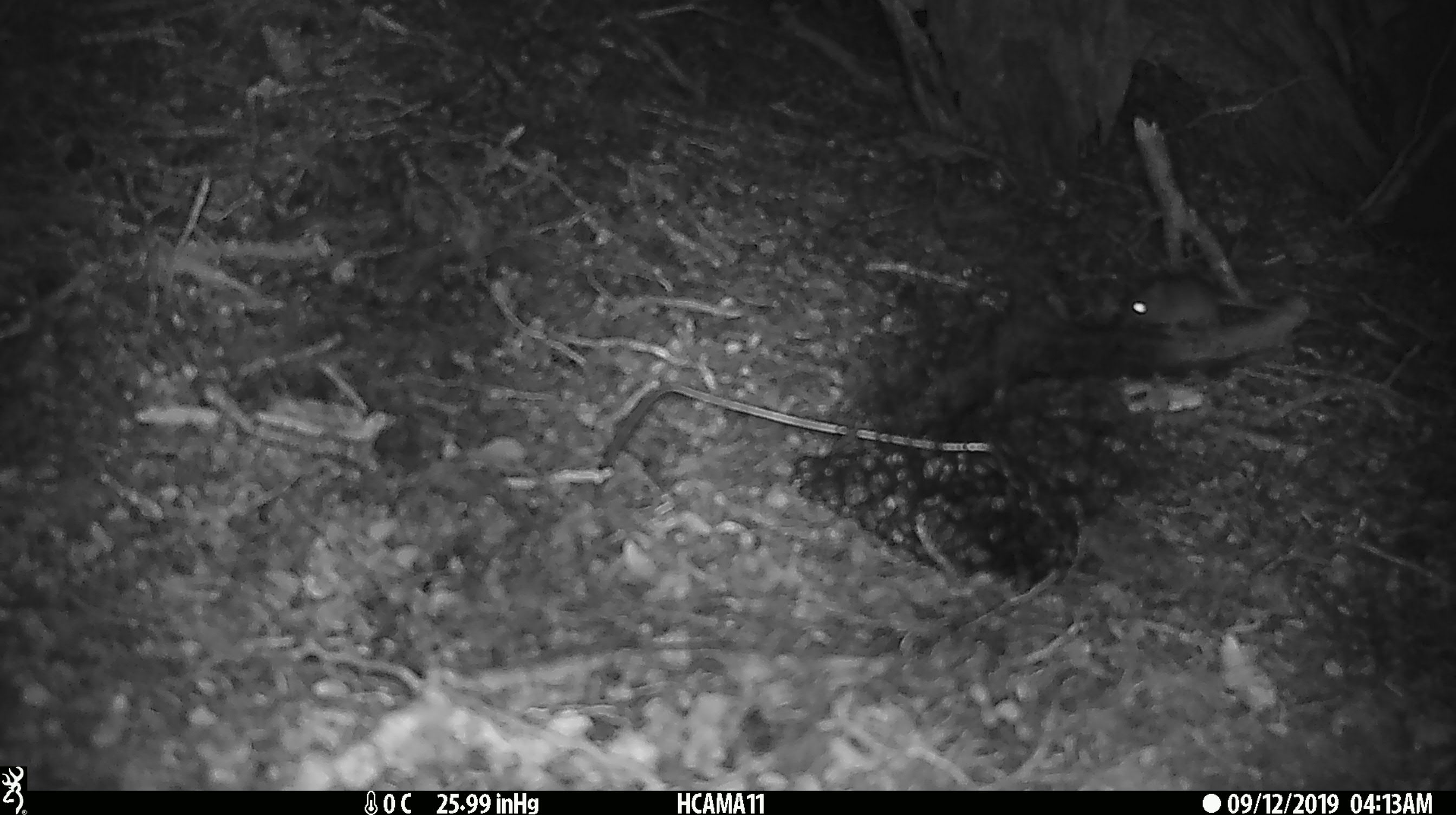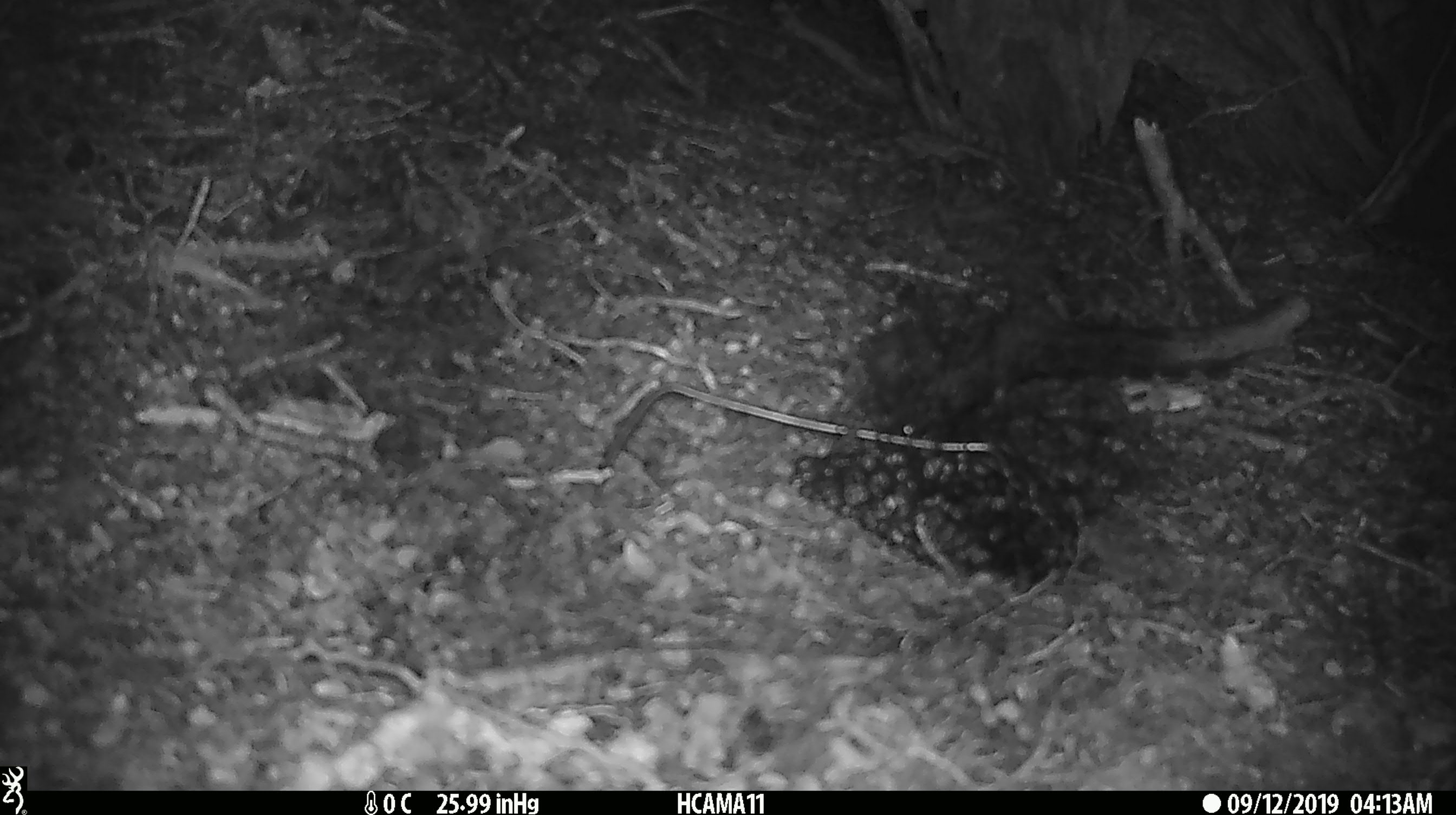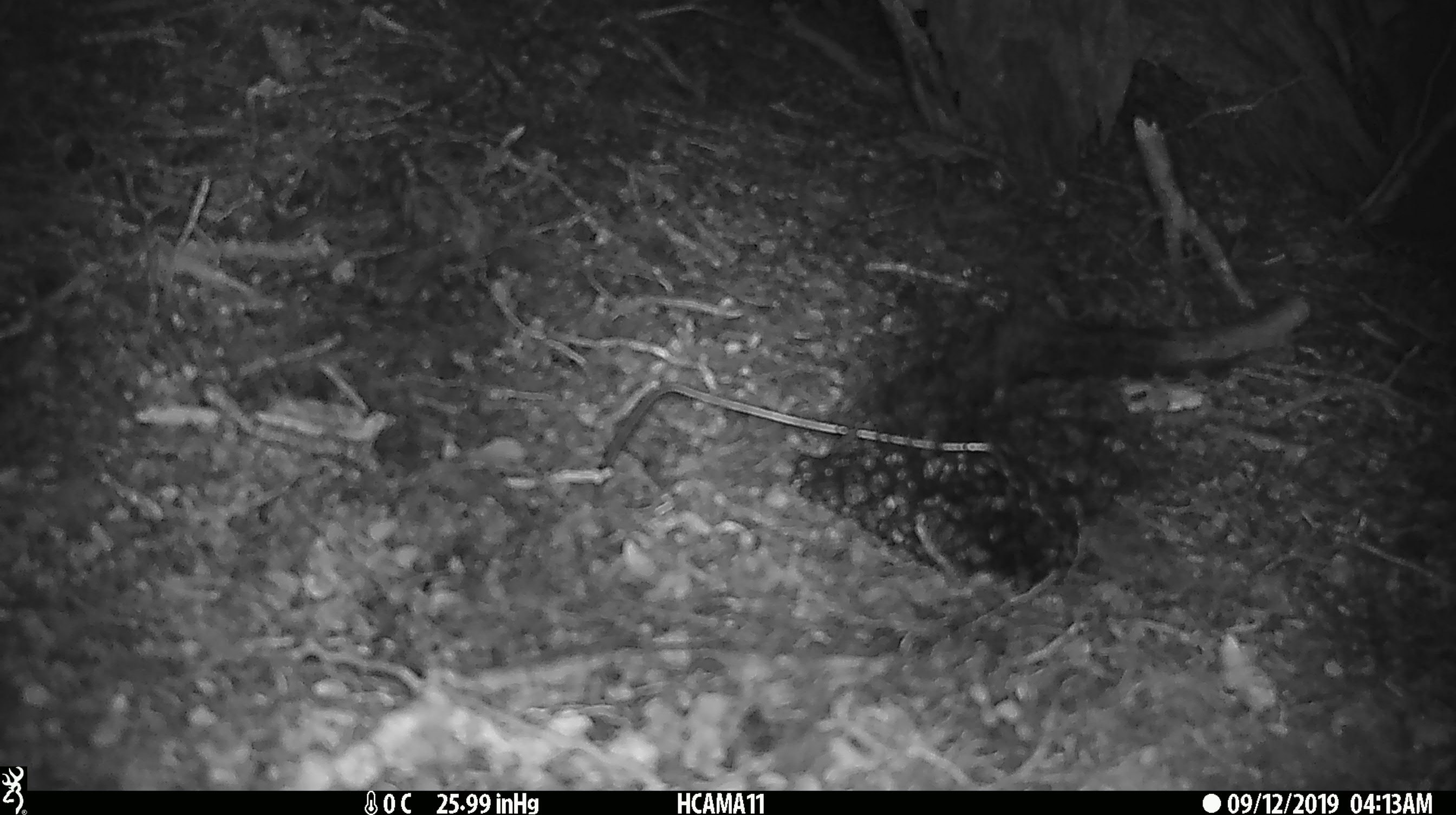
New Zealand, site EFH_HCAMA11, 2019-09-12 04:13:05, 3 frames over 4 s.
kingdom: Animalia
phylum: Chordata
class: Mammalia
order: Rodentia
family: Muridae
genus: Mus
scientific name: Mus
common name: mouse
Mouse (Mus).